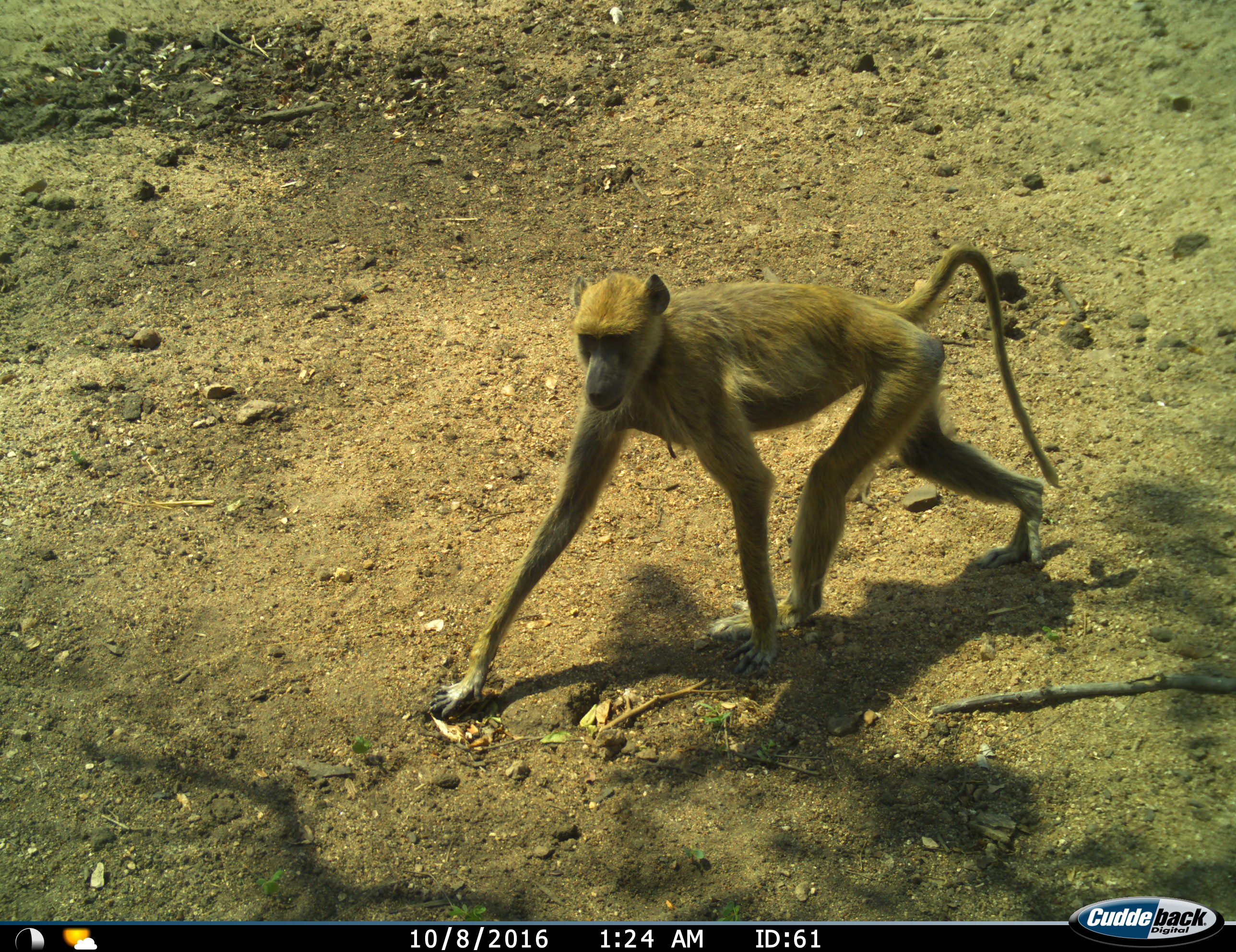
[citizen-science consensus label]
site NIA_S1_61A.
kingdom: Animalia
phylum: Chordata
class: Mammalia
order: Primates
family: Cercopithecidae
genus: Papio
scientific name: Papio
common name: baboon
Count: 1.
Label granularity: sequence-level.